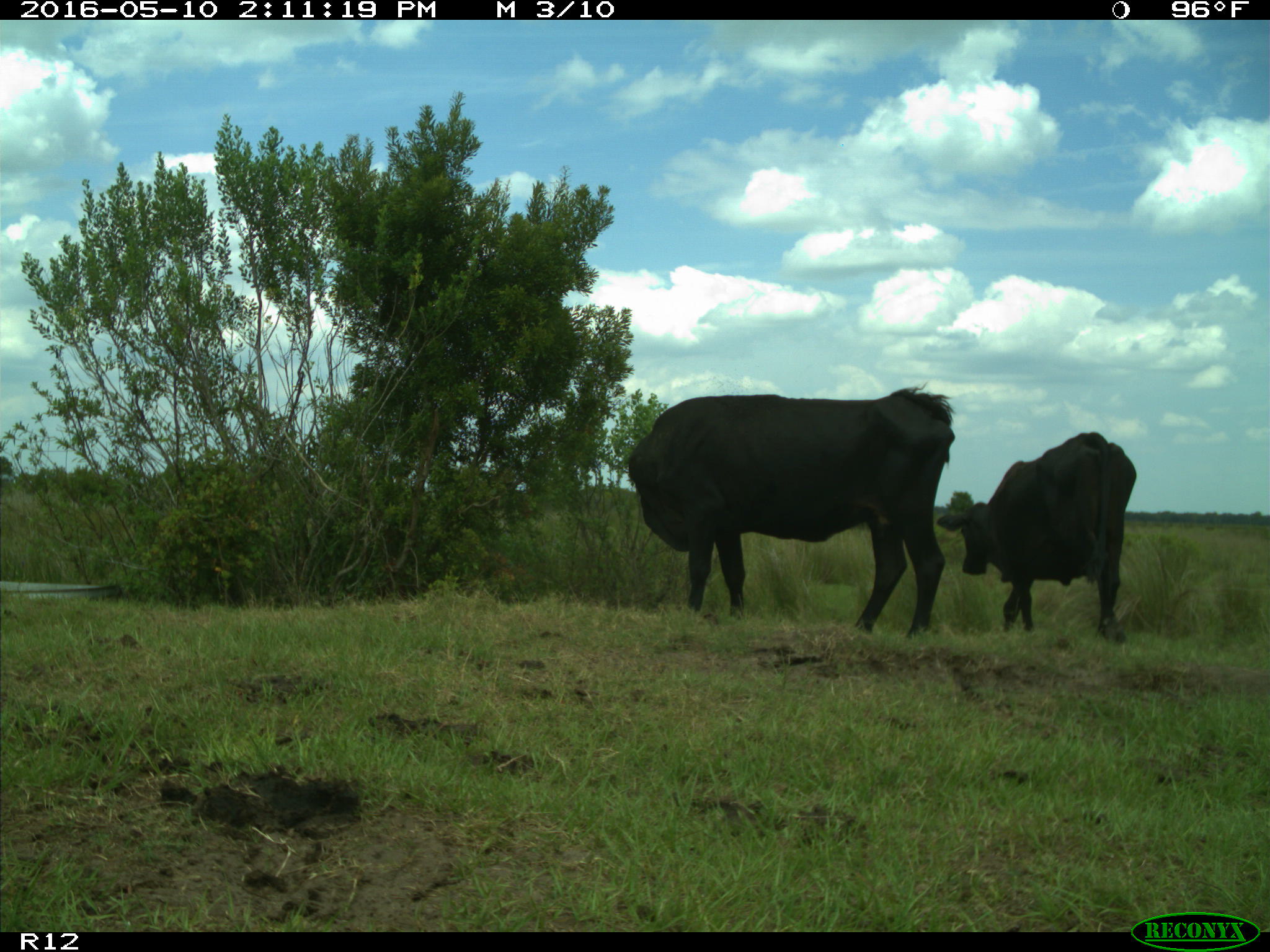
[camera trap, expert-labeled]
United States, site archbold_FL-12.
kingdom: Animalia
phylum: Chordata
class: Mammalia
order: Artiodactyla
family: Bovidae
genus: Bos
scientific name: Bos taurus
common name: domestic cow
Bos taurus (domestic cow).